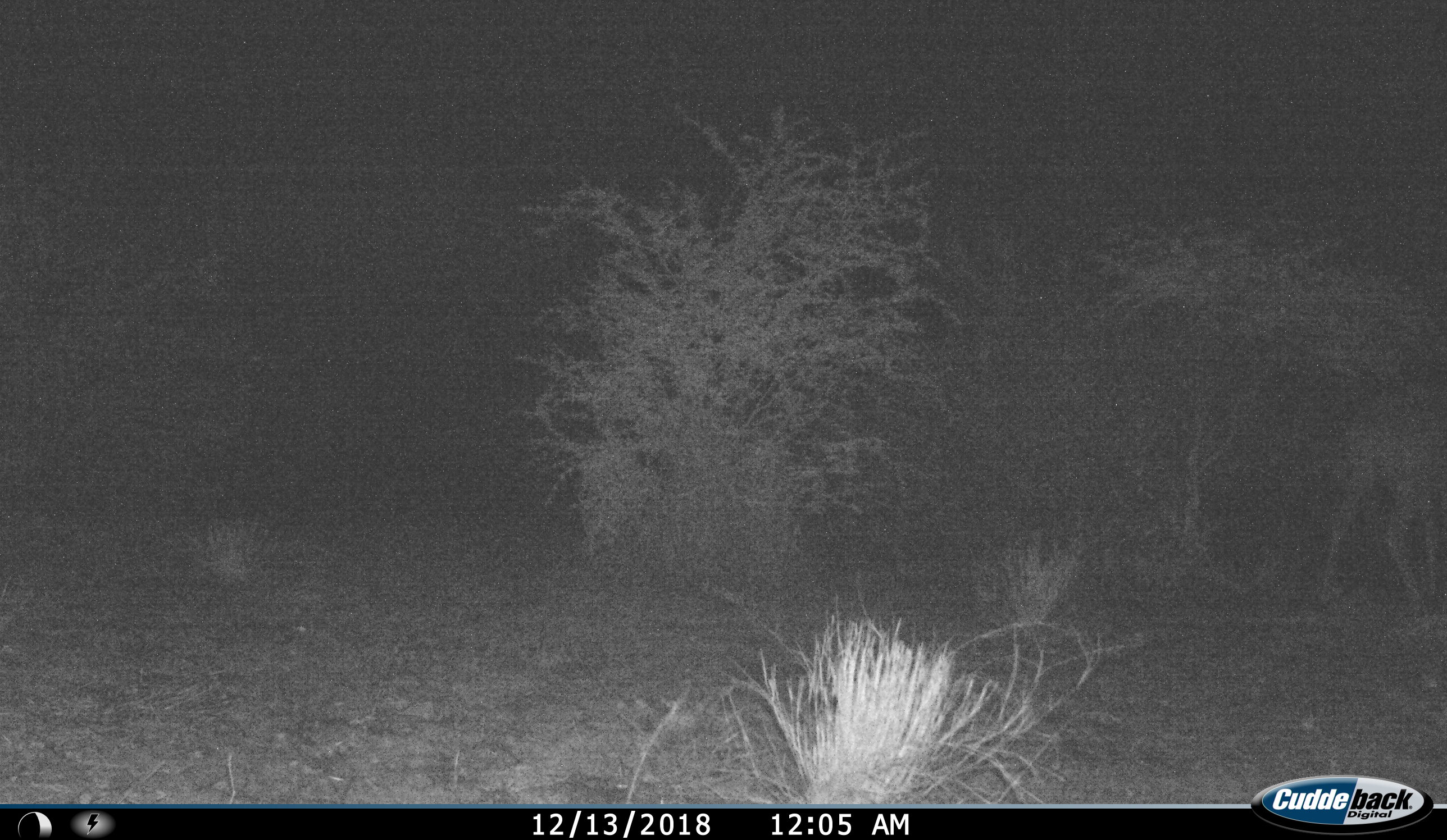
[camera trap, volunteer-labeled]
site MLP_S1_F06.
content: unidentified animal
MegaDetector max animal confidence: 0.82